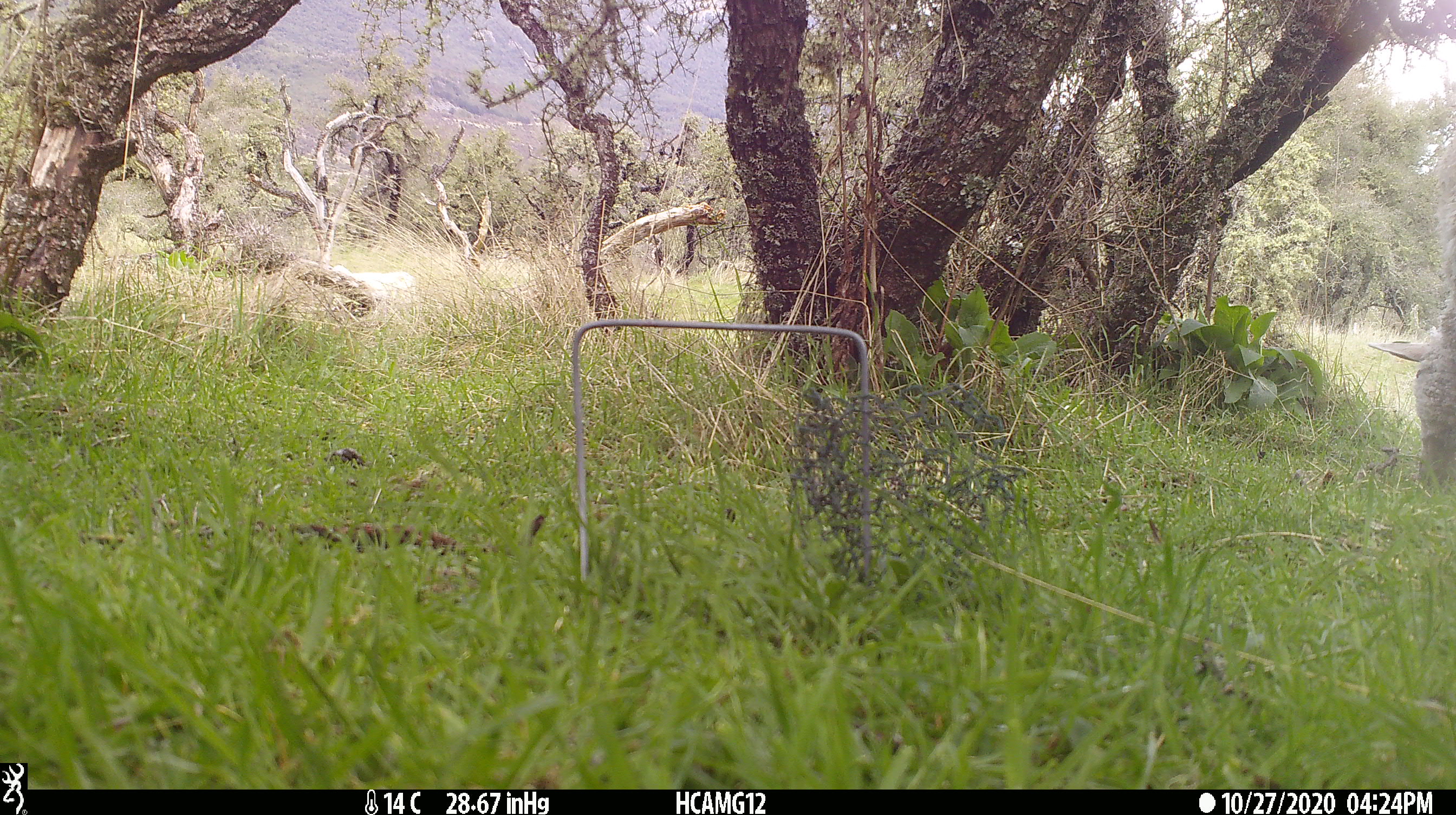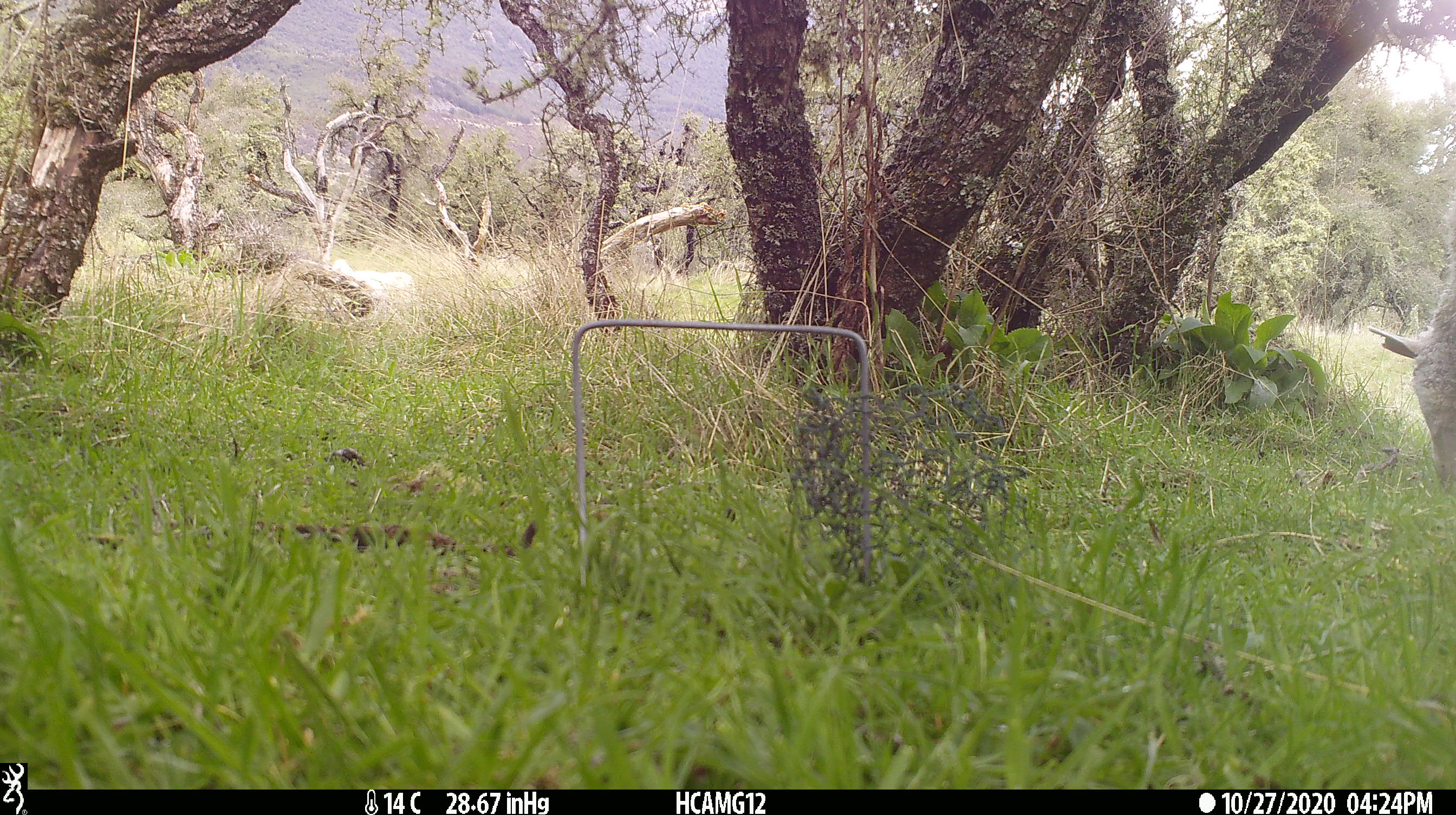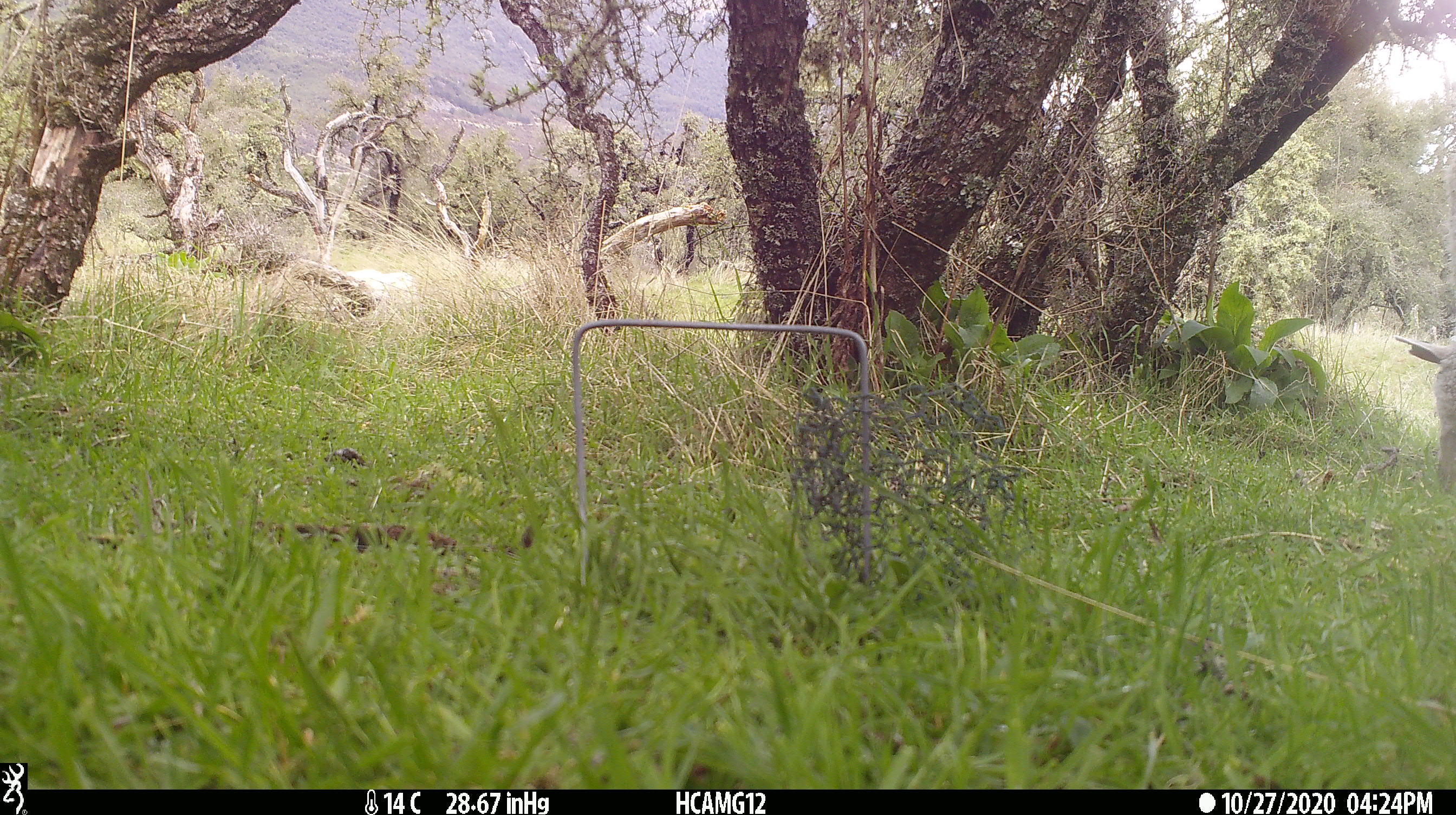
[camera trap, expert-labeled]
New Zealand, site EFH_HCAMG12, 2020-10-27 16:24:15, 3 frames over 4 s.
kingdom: Animalia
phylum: Chordata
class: Mammalia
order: Artiodactyla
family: Bovidae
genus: Ovis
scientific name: Ovis aries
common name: domestic sheep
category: sheep